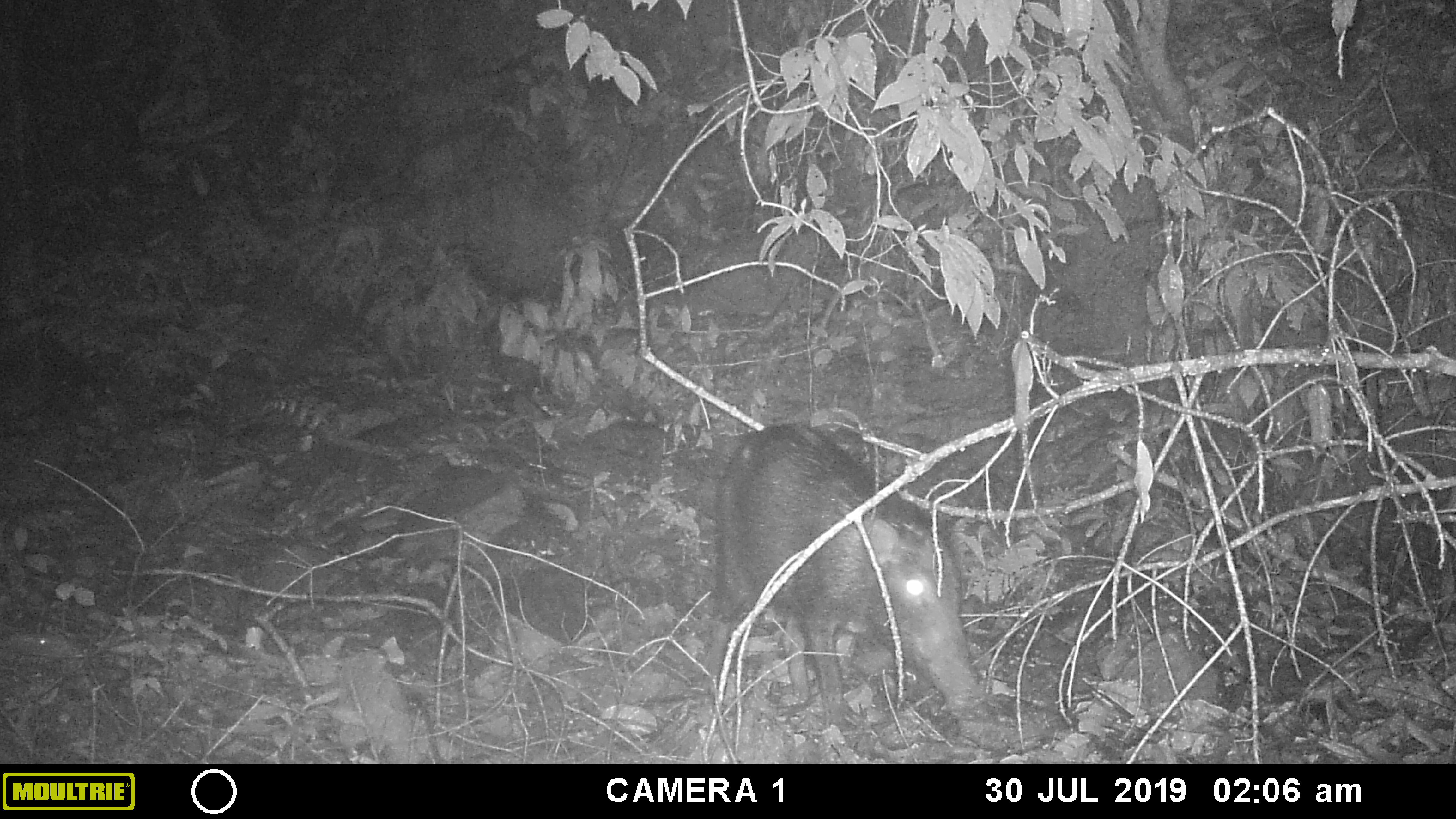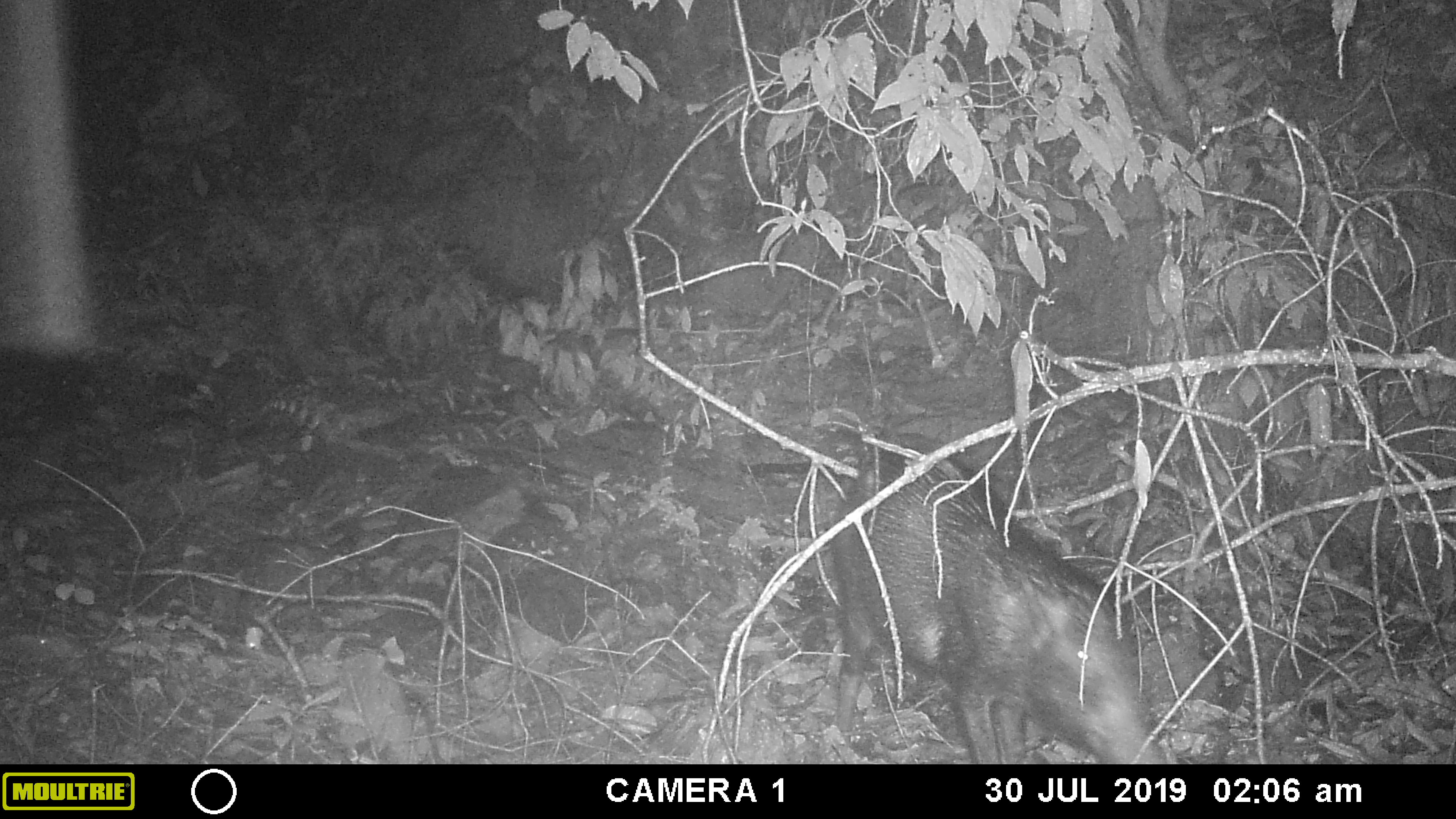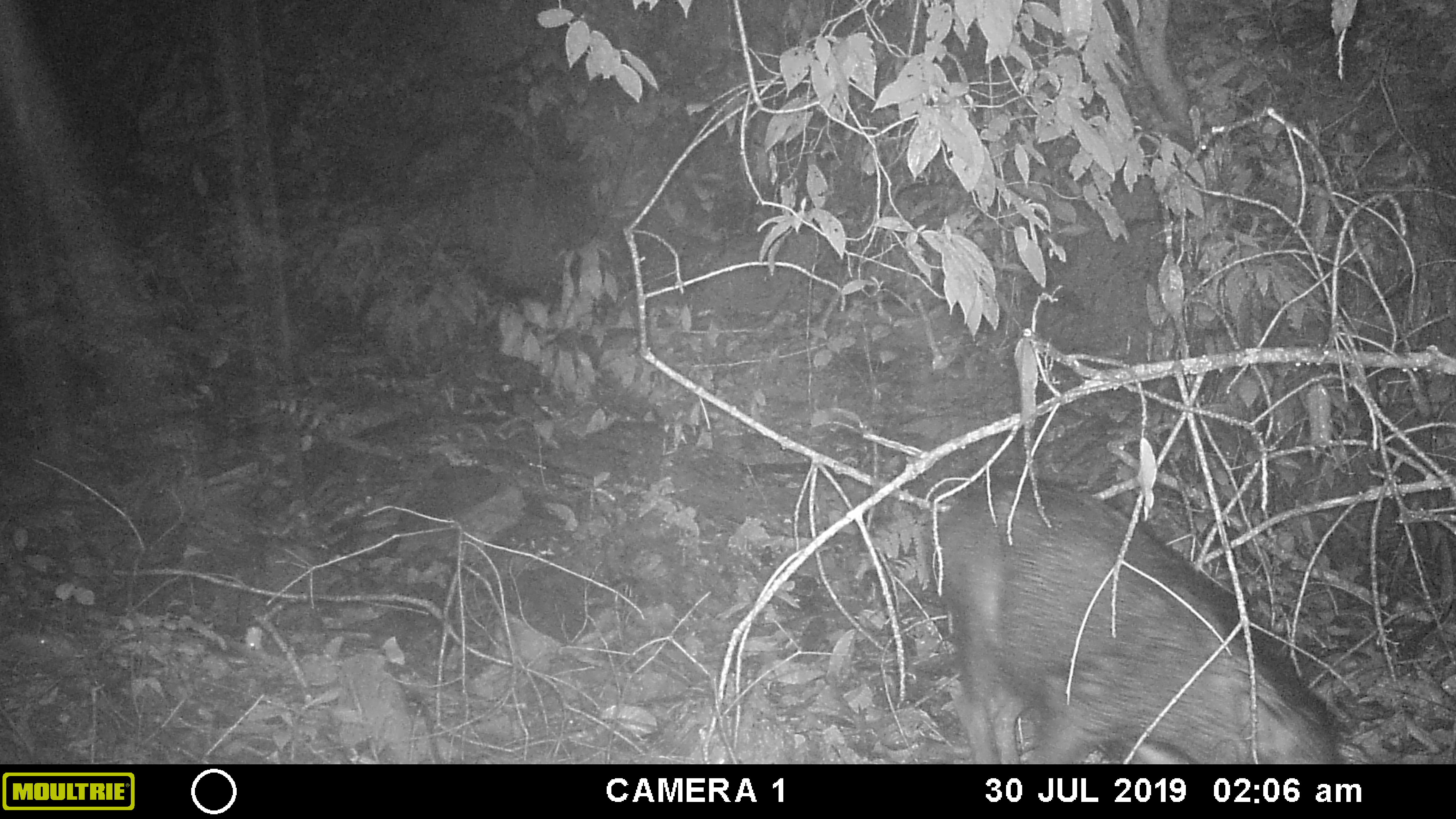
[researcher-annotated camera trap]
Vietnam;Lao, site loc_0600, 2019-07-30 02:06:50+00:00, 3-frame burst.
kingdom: Animalia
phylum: Chordata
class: Mammalia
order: Artiodactyla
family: Suidae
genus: Sus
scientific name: Sus scrofa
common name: eurasian wild pig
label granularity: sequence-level